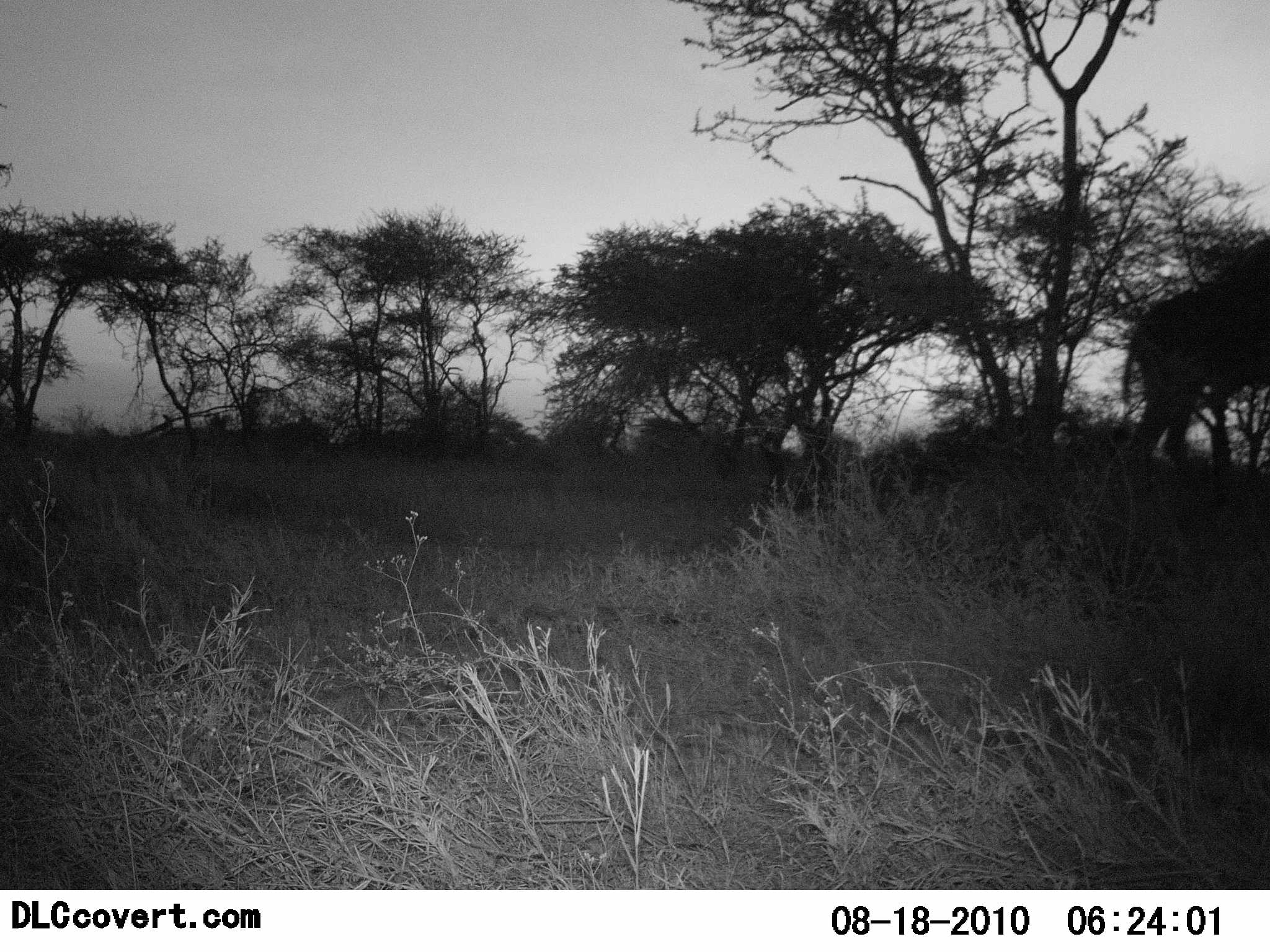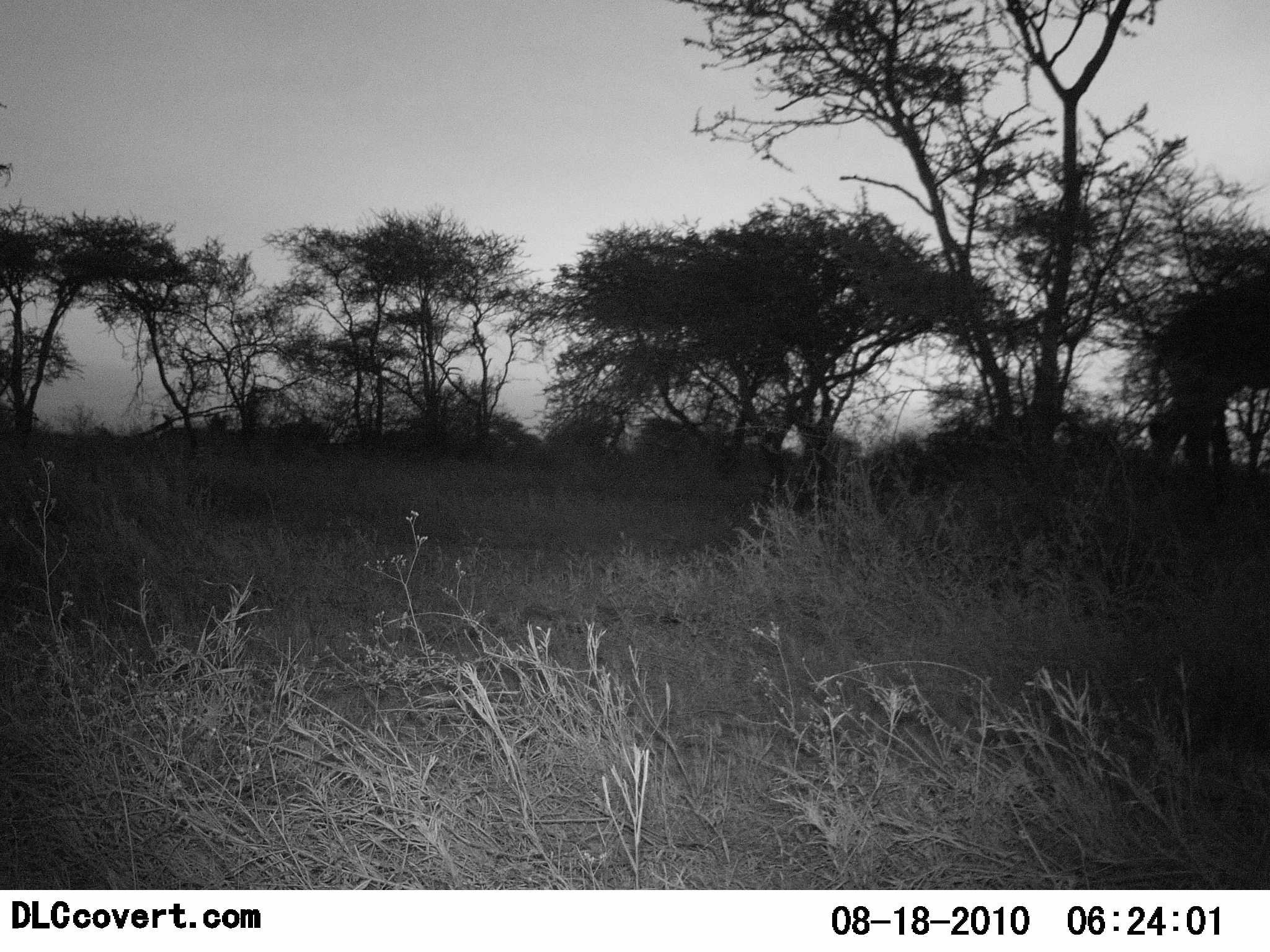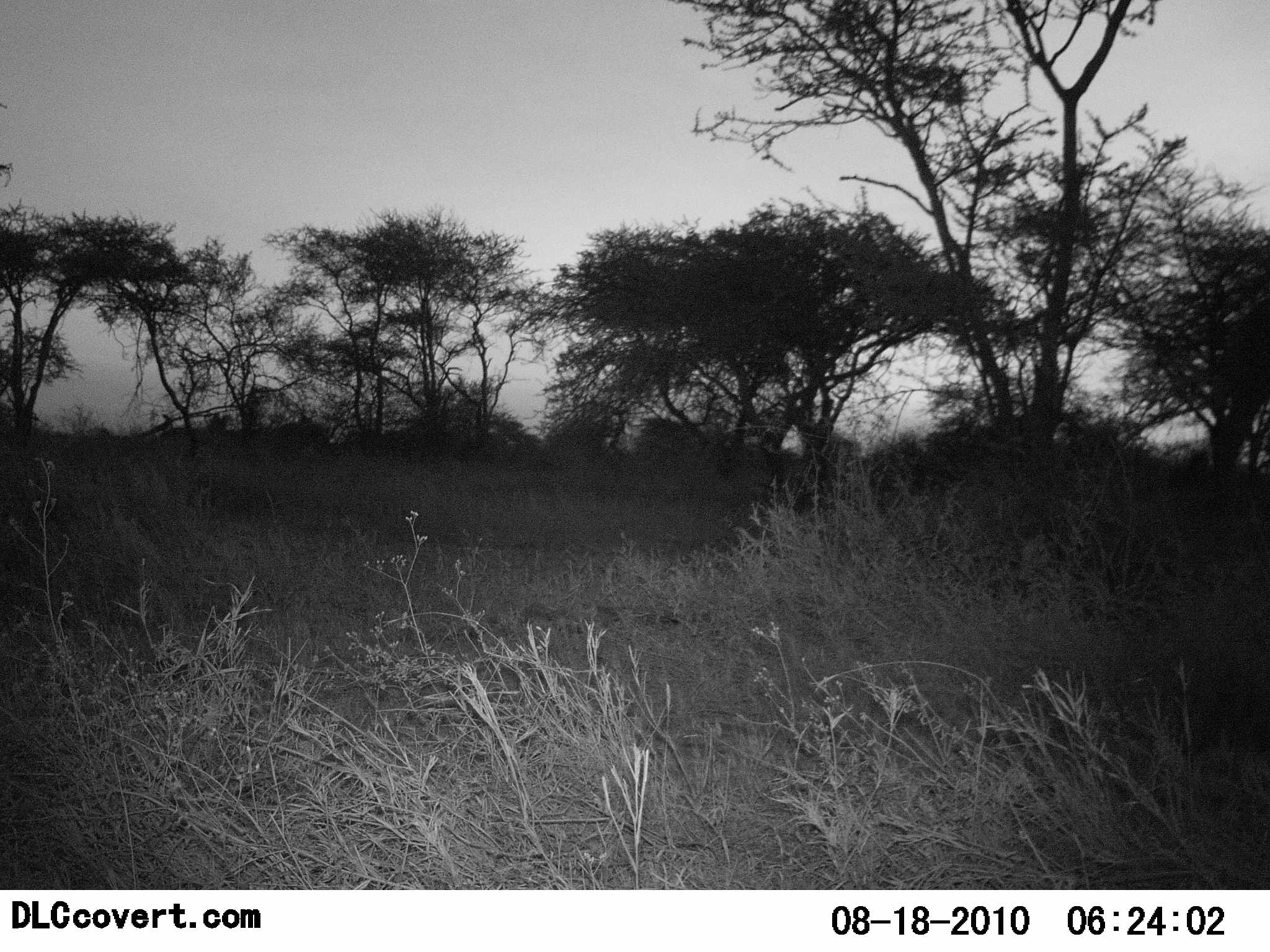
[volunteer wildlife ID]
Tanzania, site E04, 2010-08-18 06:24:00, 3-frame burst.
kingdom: Animalia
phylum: Chordata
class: Mammalia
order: Artiodactyla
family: Giraffidae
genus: Giraffa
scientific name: Giraffa camelopardalis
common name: giraffe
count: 1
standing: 0%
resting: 0%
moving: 100%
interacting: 0%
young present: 0%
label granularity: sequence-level